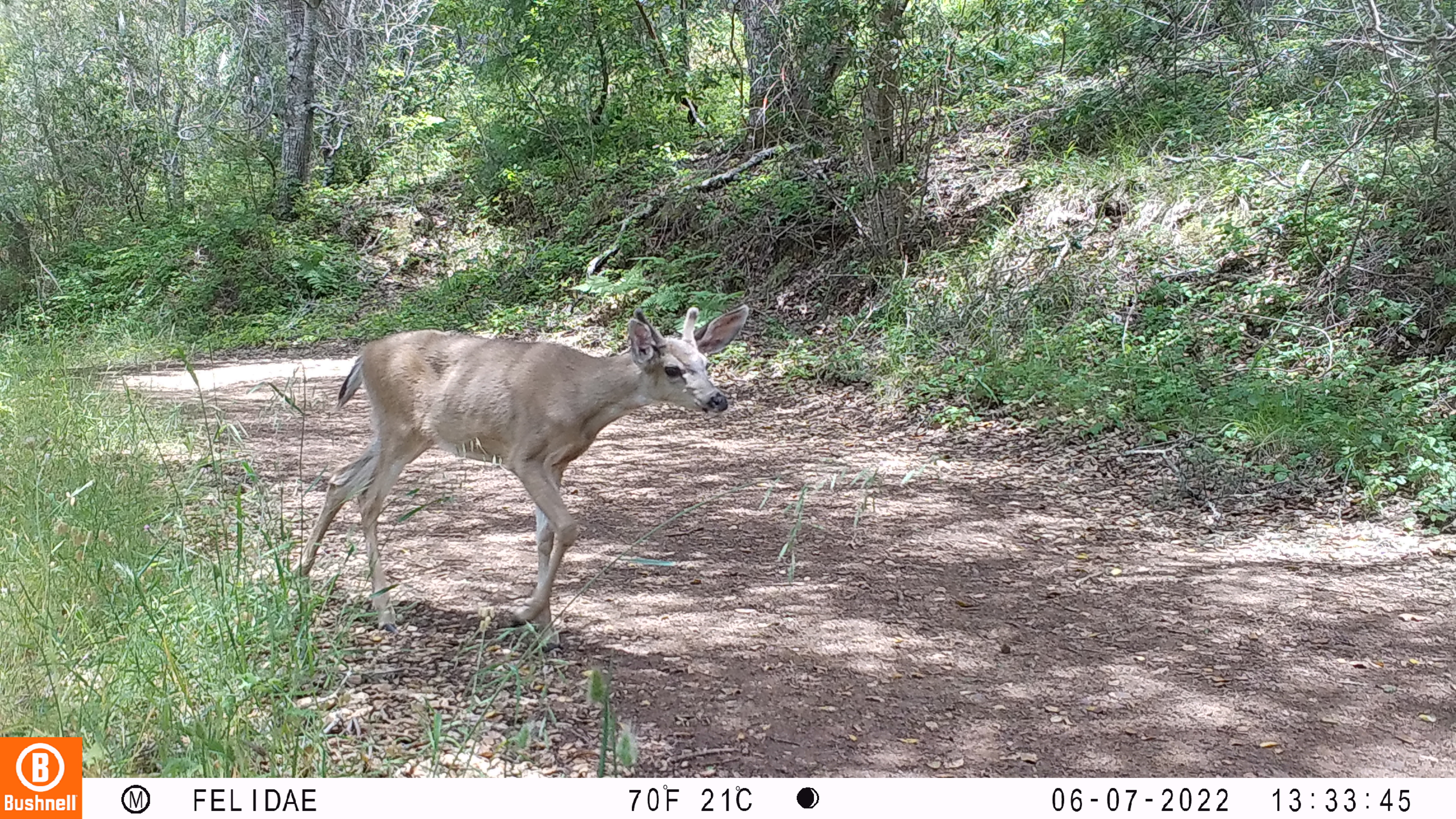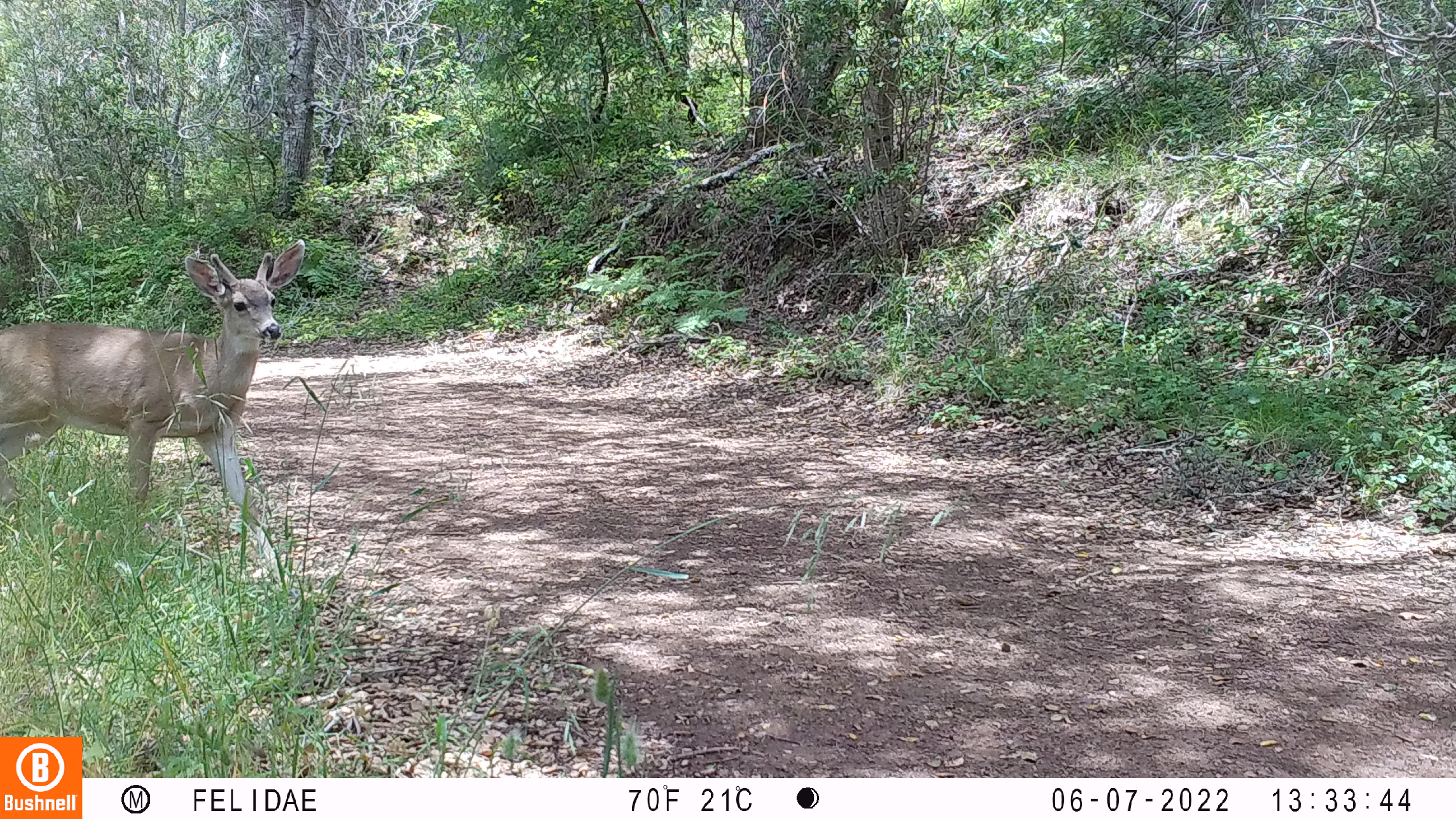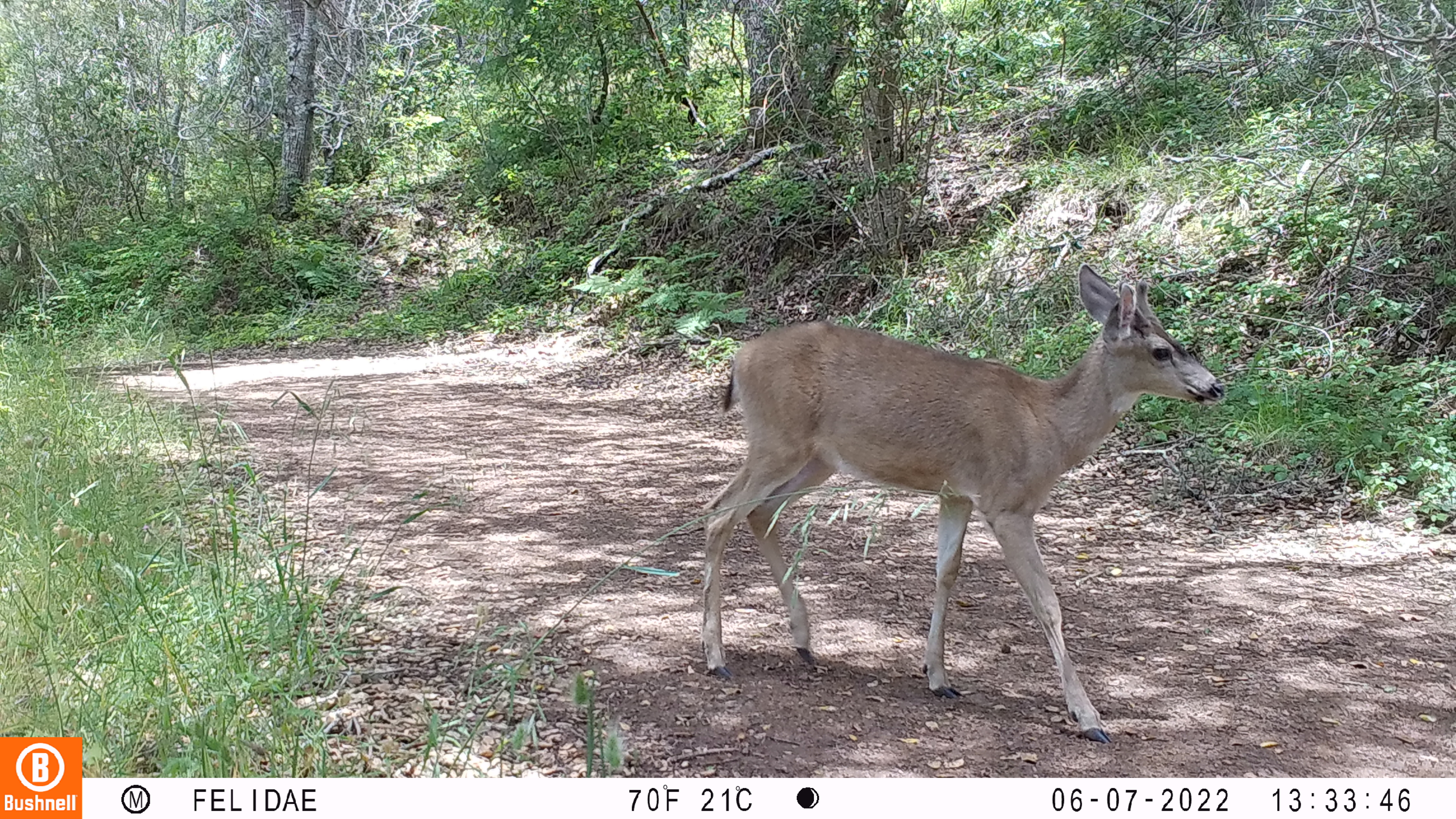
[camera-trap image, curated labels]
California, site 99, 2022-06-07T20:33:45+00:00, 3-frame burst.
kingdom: Animalia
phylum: Chordata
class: Mammalia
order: Artiodactyla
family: Cervidae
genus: Odocoileus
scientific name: Odocoileus hemionus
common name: mule deer